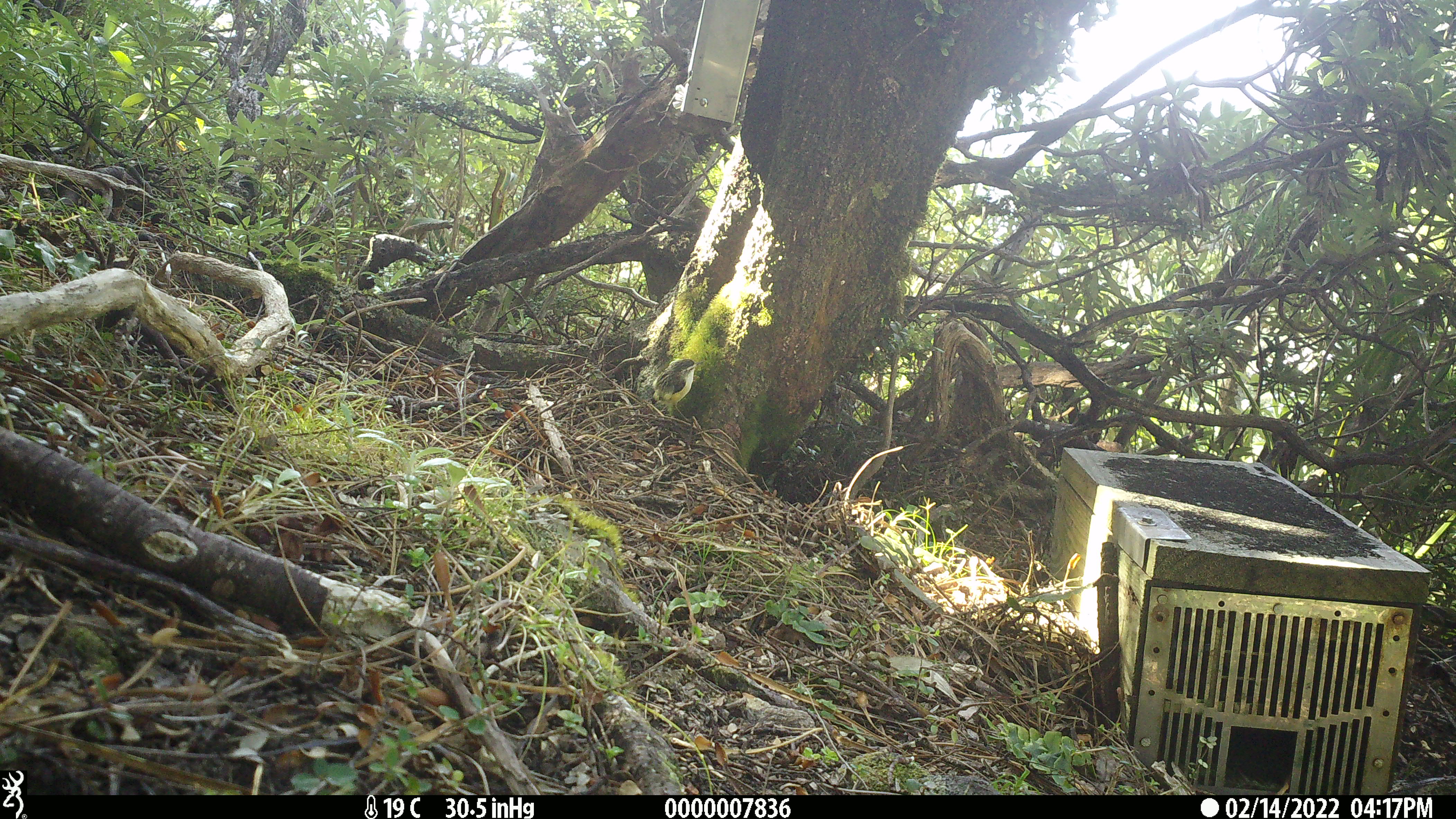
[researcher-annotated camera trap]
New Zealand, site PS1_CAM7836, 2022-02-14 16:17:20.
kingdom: Animalia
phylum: Chordata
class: Aves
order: Passeriformes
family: Acanthisittidae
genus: Acanthisitta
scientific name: Acanthisitta chloris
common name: rifleman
Rifleman (Acanthisitta chloris).